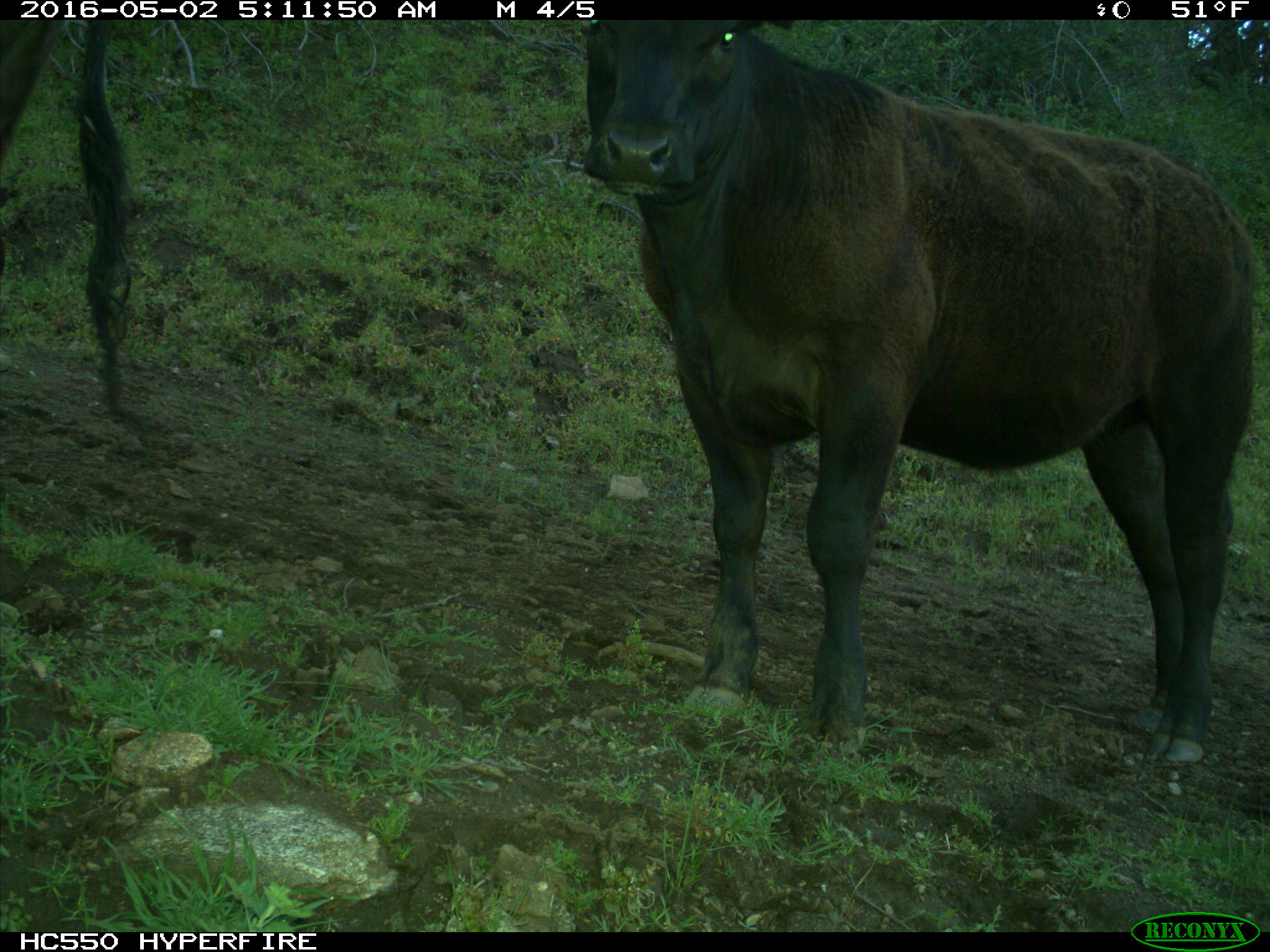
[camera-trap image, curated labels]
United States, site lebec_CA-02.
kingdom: Animalia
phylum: Chordata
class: Mammalia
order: Artiodactyla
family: Bovidae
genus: Bos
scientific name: Bos taurus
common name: domestic cow